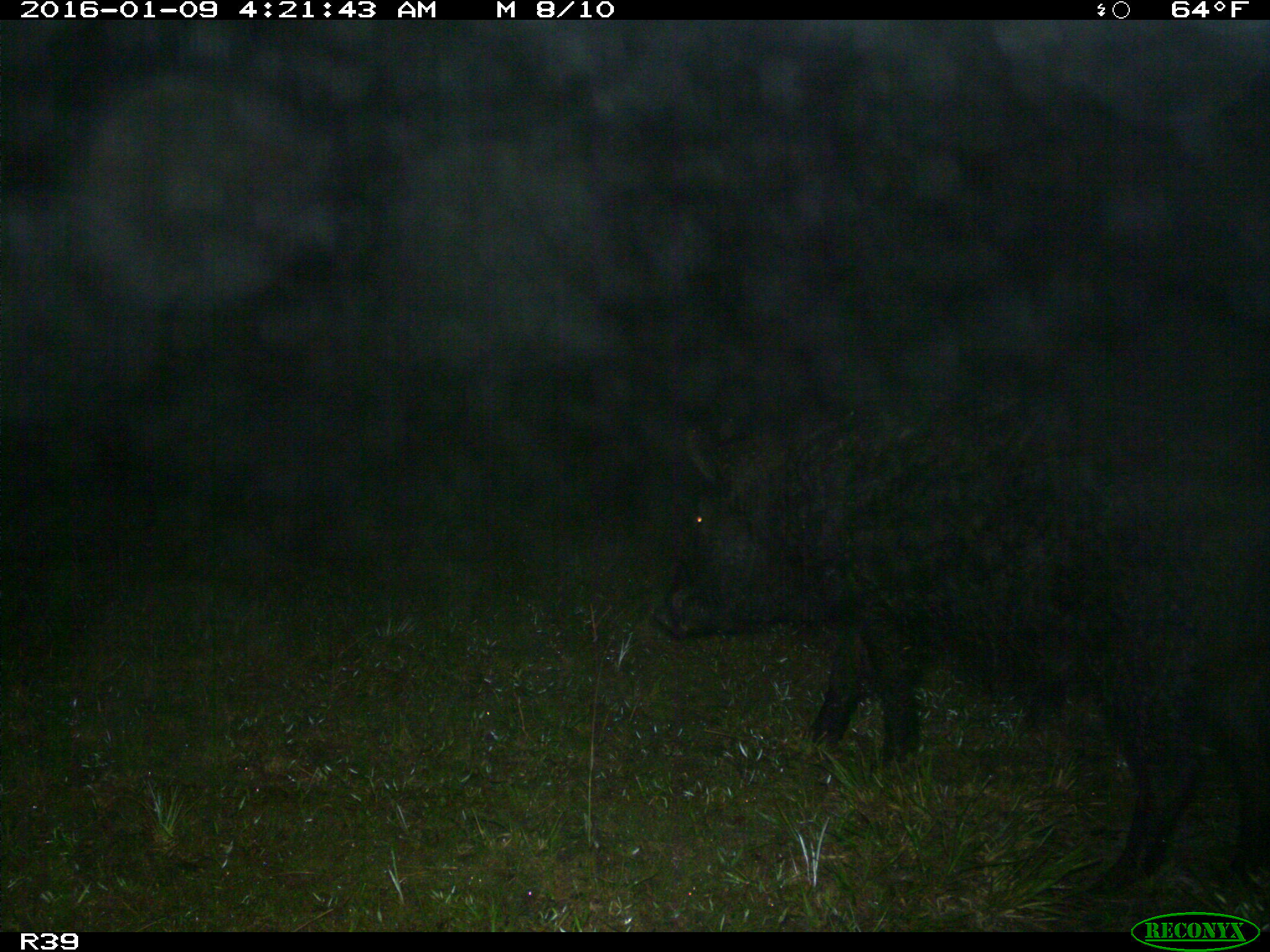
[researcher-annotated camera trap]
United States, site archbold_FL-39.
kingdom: Animalia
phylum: Chordata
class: Mammalia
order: Artiodactyla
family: Suidae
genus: Sus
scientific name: Sus scrofa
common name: wild boar